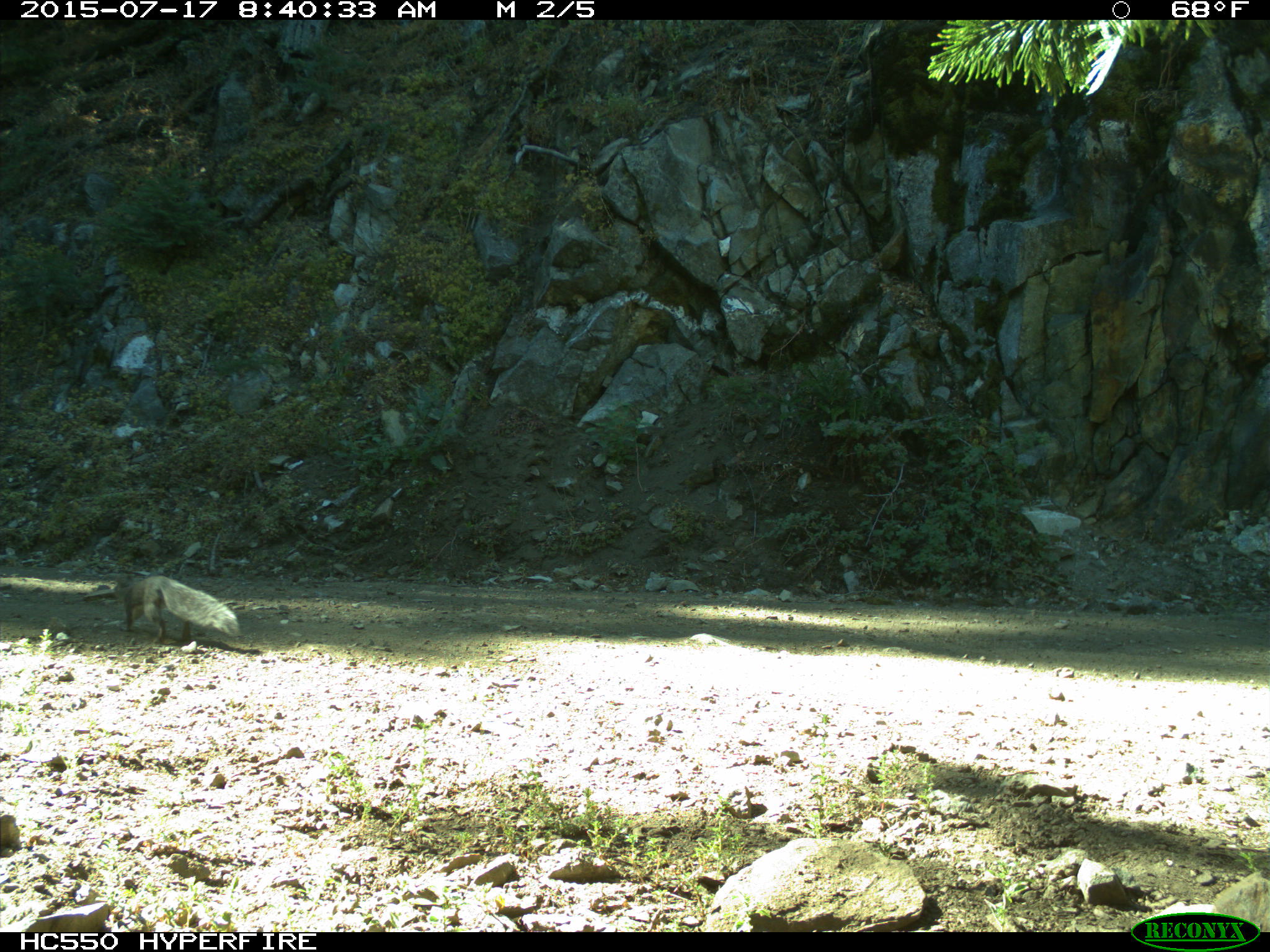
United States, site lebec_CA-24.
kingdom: Animalia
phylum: Chordata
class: Mammalia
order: Rodentia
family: Sciuridae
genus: Sciurus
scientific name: Sciurus carolinensis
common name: eastern gray squirrel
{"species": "Sciurus carolinensis (eastern gray squirrel)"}